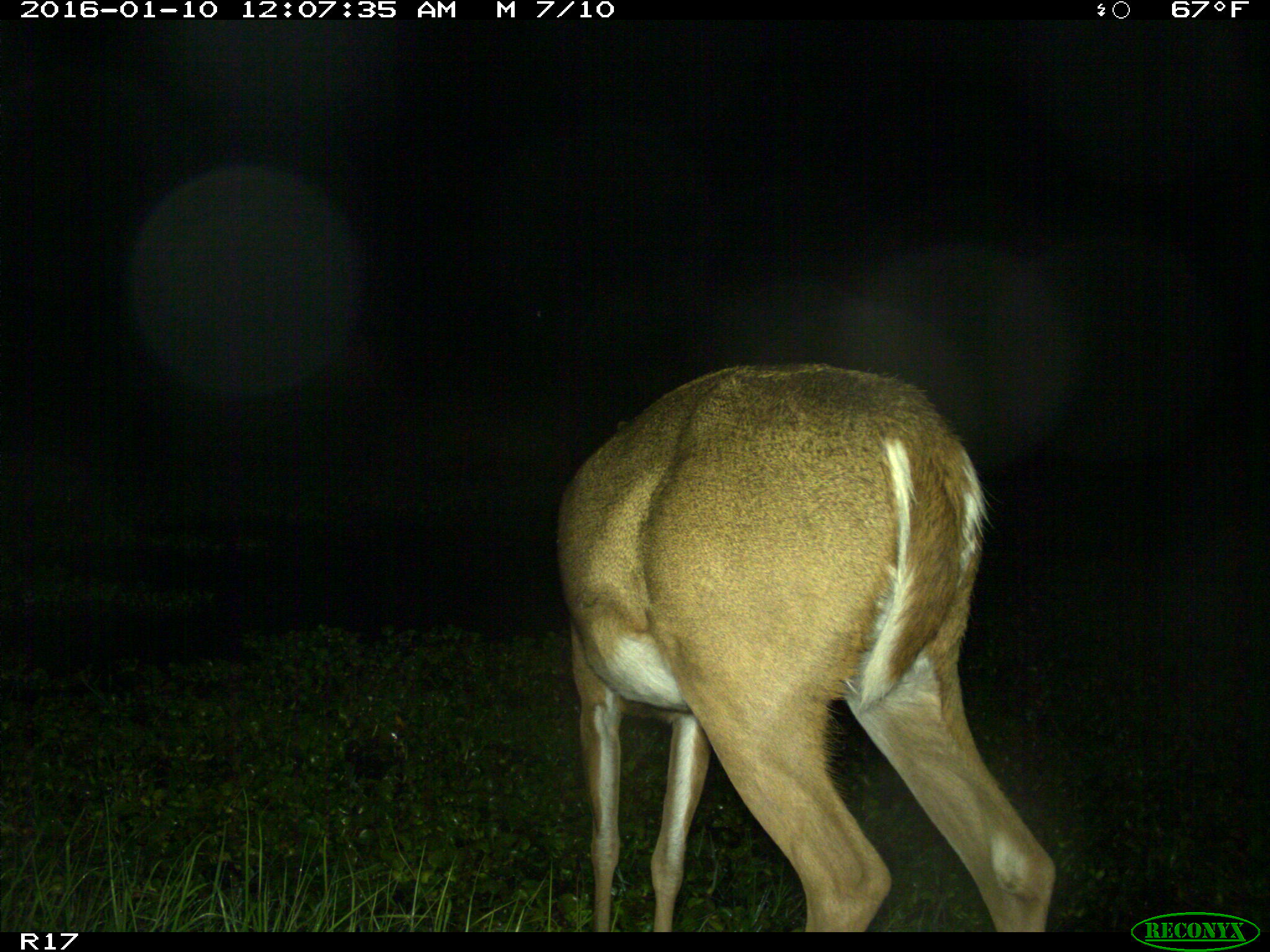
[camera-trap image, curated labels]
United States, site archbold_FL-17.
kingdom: Animalia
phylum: Chordata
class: Mammalia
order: Artiodactyla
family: Cervidae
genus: Odocoileus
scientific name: Odocoileus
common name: deer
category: unidentified deer